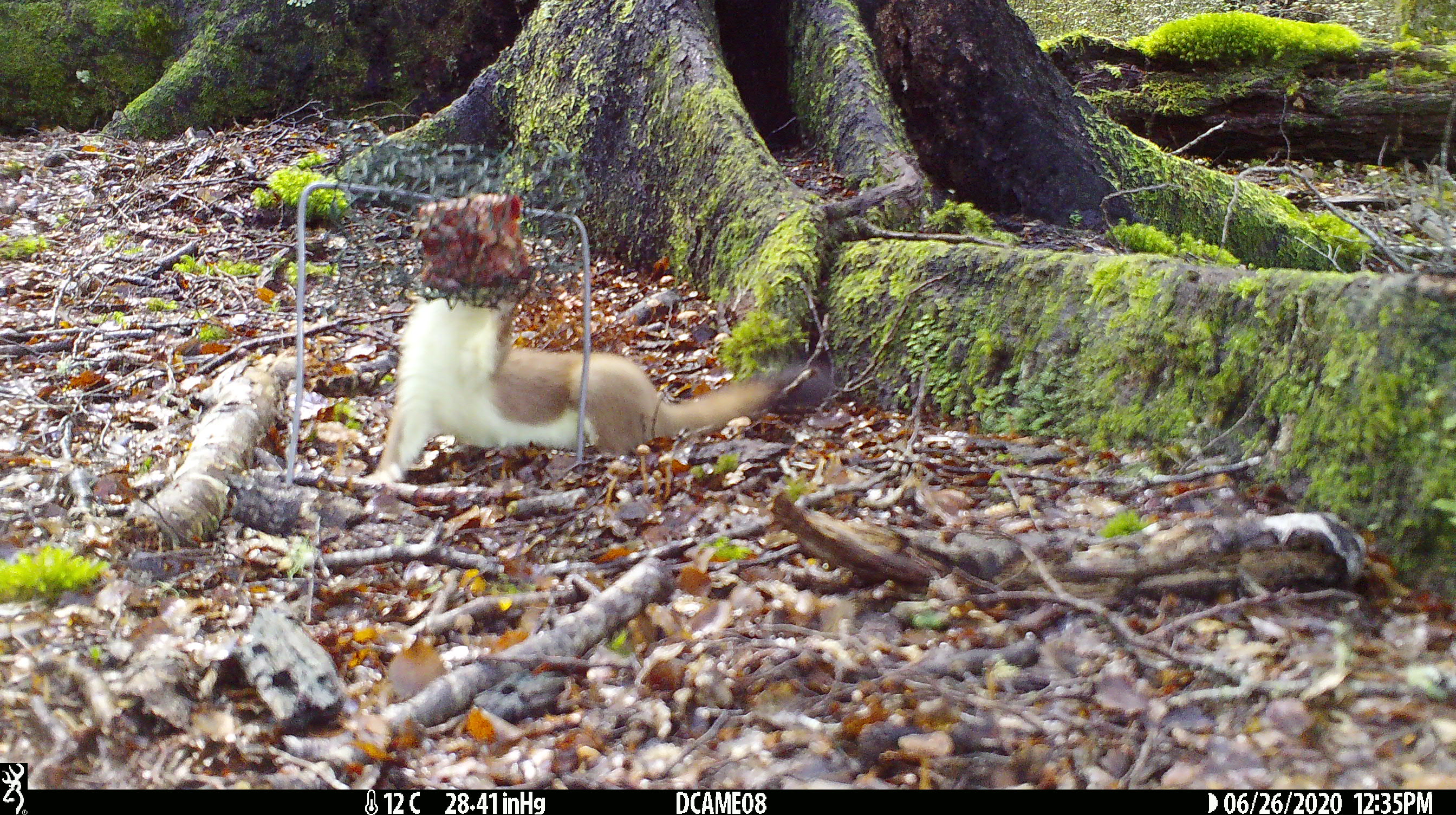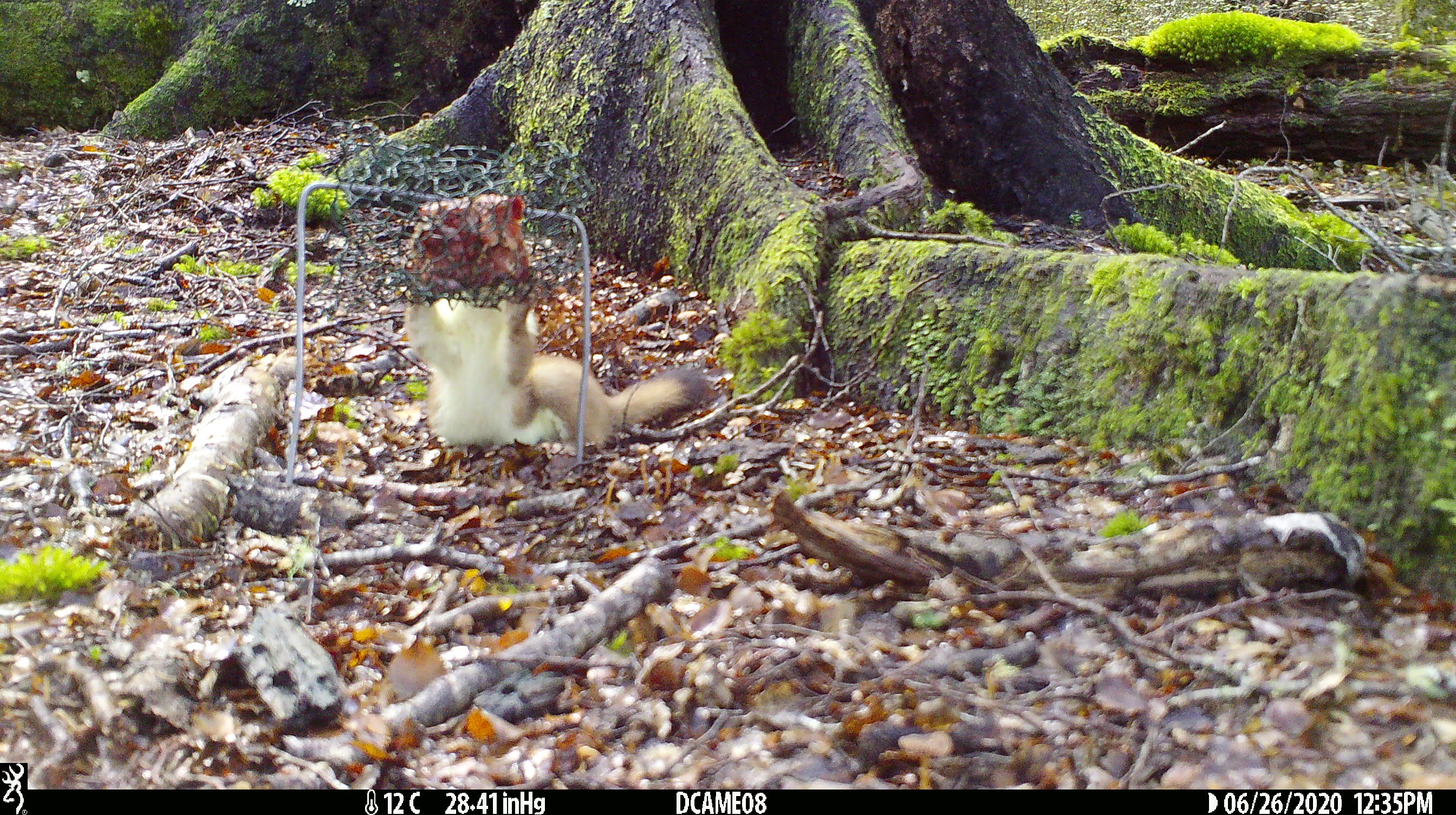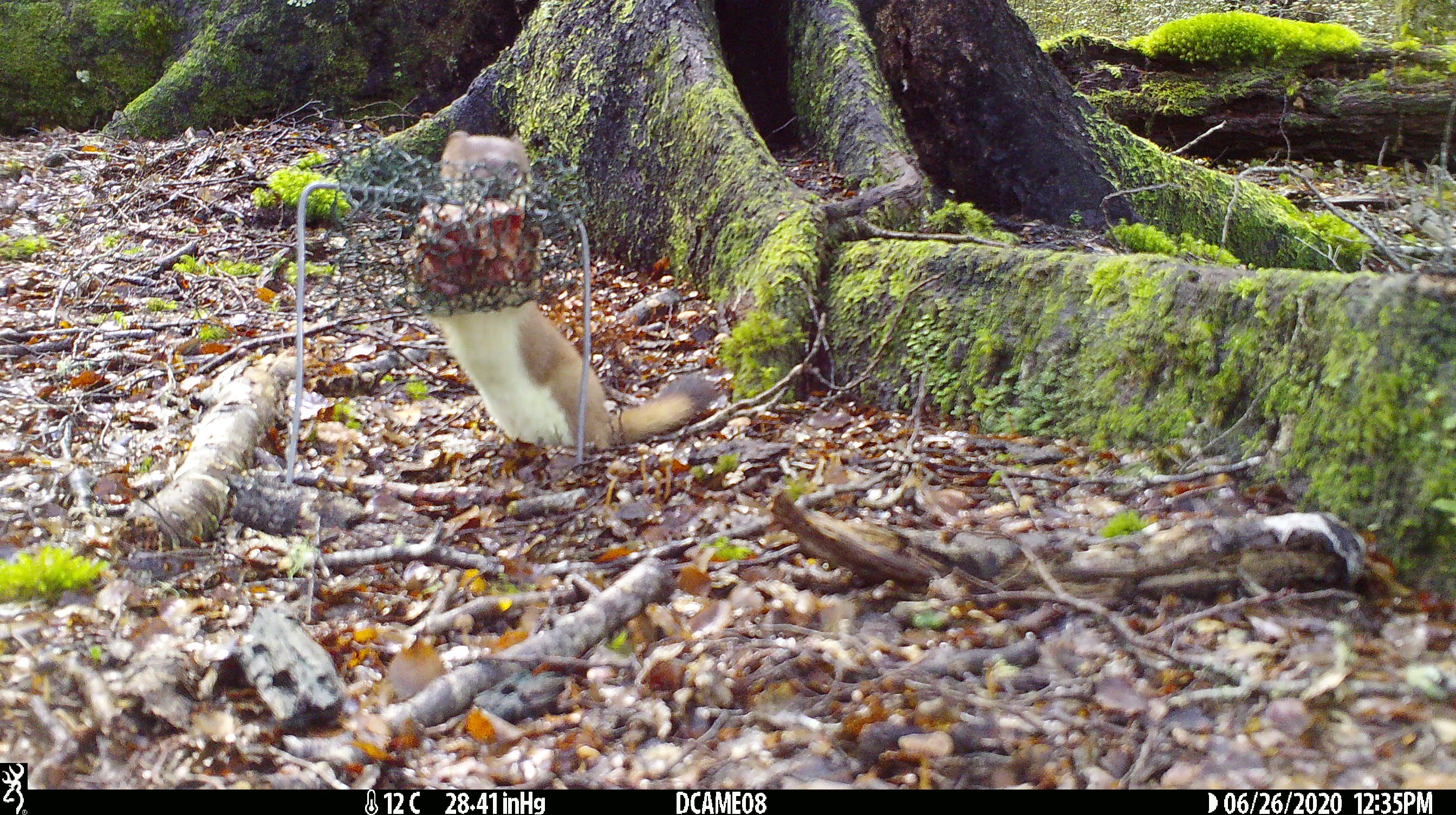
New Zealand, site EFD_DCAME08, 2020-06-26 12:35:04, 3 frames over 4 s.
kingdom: Animalia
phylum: Chordata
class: Mammalia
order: Carnivora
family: Mustelidae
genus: Mustela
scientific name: Mustela erminea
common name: stoat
Stoat (Mustela erminea).